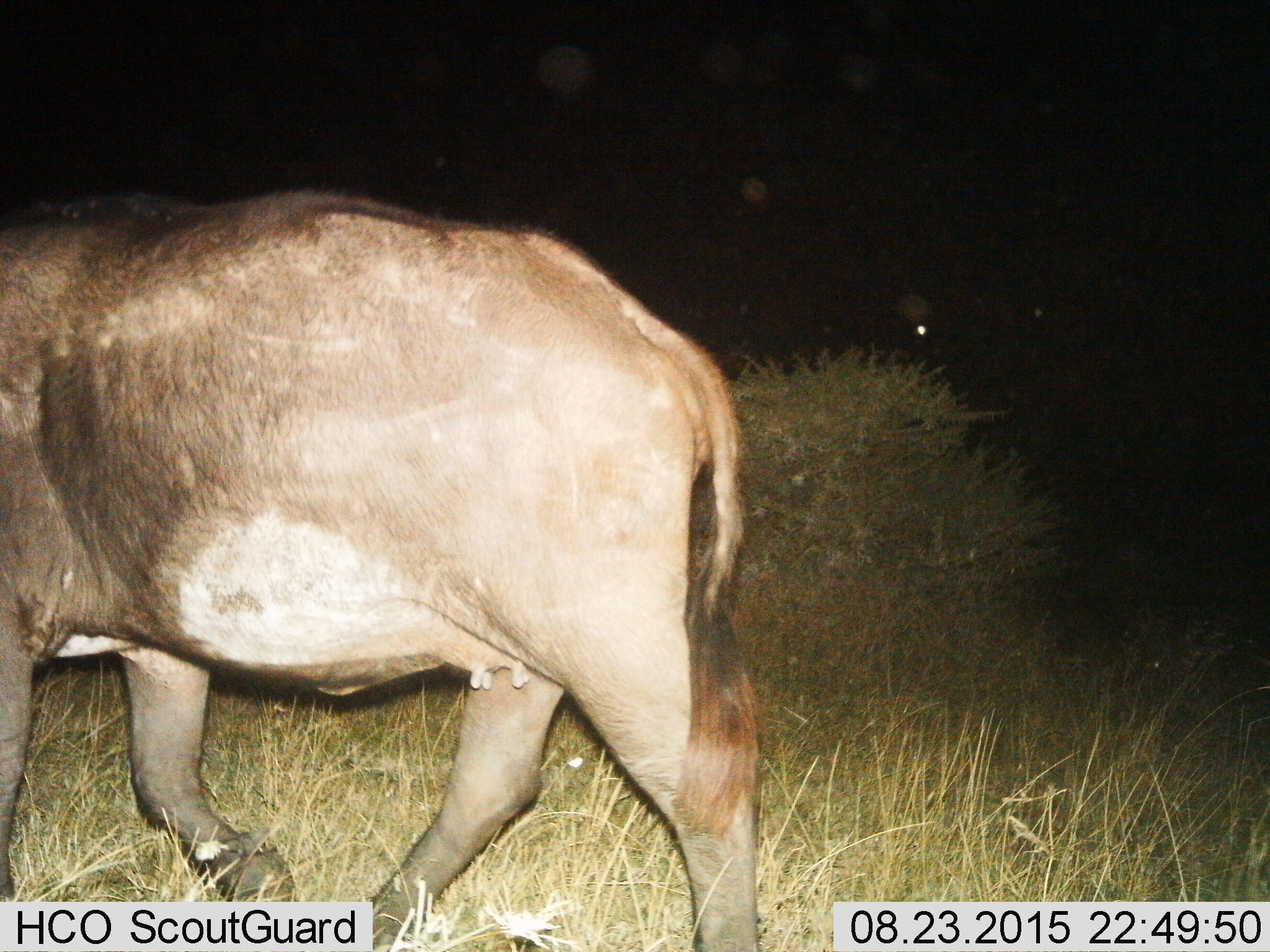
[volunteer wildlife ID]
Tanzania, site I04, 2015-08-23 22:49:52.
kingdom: Animalia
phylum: Chordata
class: Mammalia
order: Artiodactyla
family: Bovidae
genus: Syncerus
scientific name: Syncerus caffer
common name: cape buffalo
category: buffalo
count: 1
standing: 40%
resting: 0%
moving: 80%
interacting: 0%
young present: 0%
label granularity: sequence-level